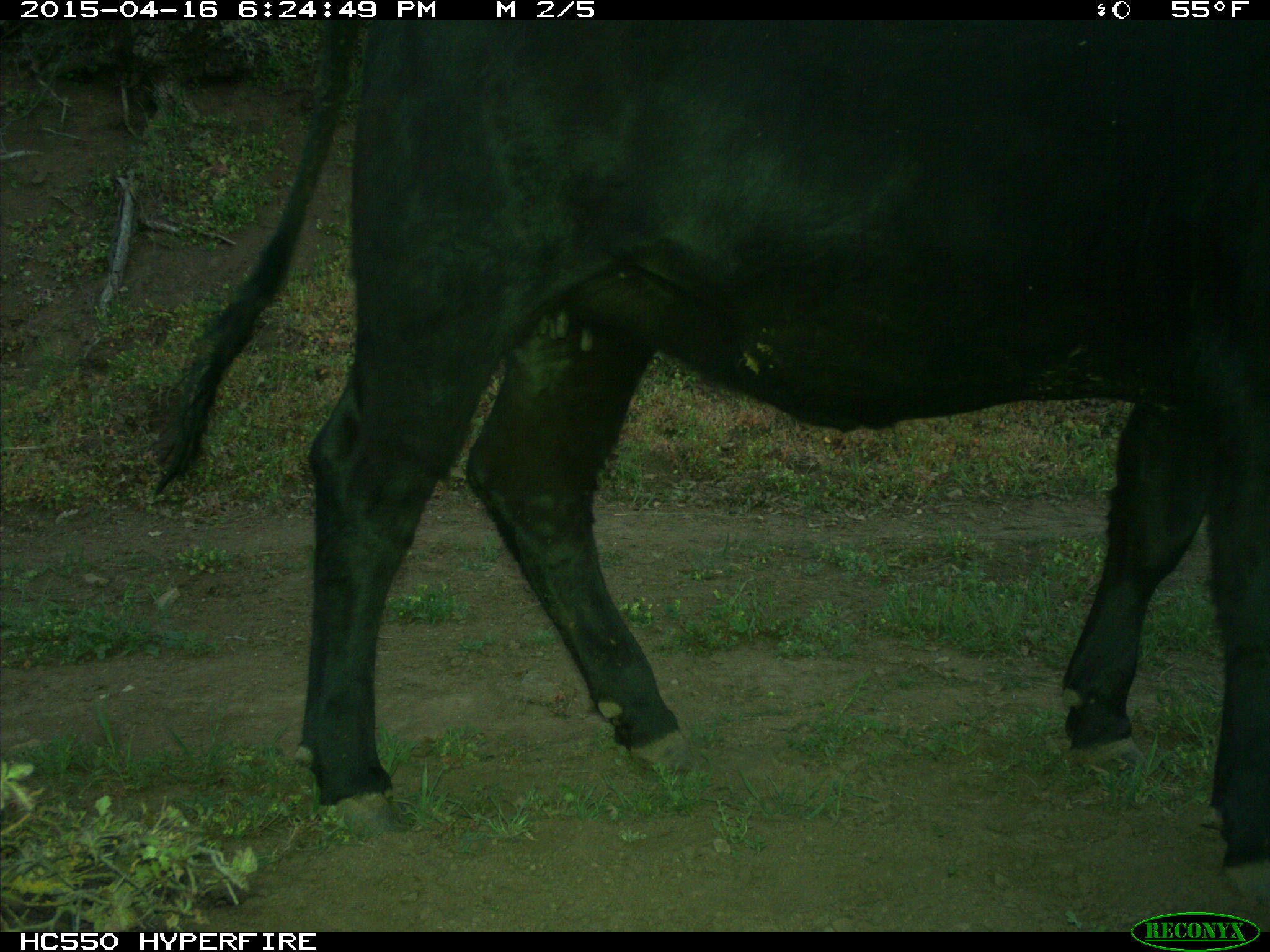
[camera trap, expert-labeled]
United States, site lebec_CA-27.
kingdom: Animalia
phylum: Chordata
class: Mammalia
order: Artiodactyla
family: Bovidae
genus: Bos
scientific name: Bos taurus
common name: domestic cow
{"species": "Bos taurus (domestic cow)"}